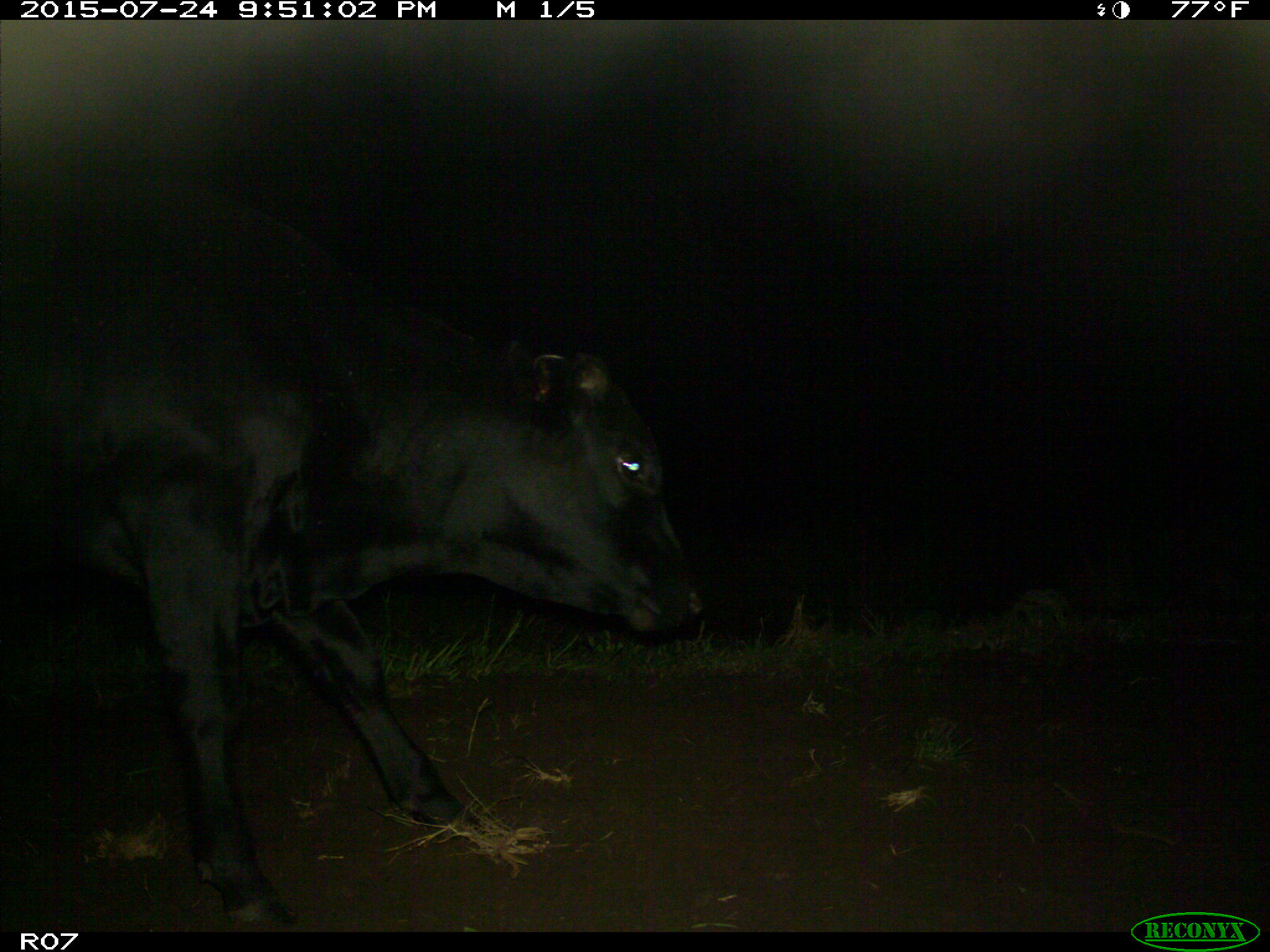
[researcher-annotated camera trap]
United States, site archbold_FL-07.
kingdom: Animalia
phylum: Chordata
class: Mammalia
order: Artiodactyla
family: Bovidae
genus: Bos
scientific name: Bos taurus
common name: domestic cow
Bos taurus (domestic cow).